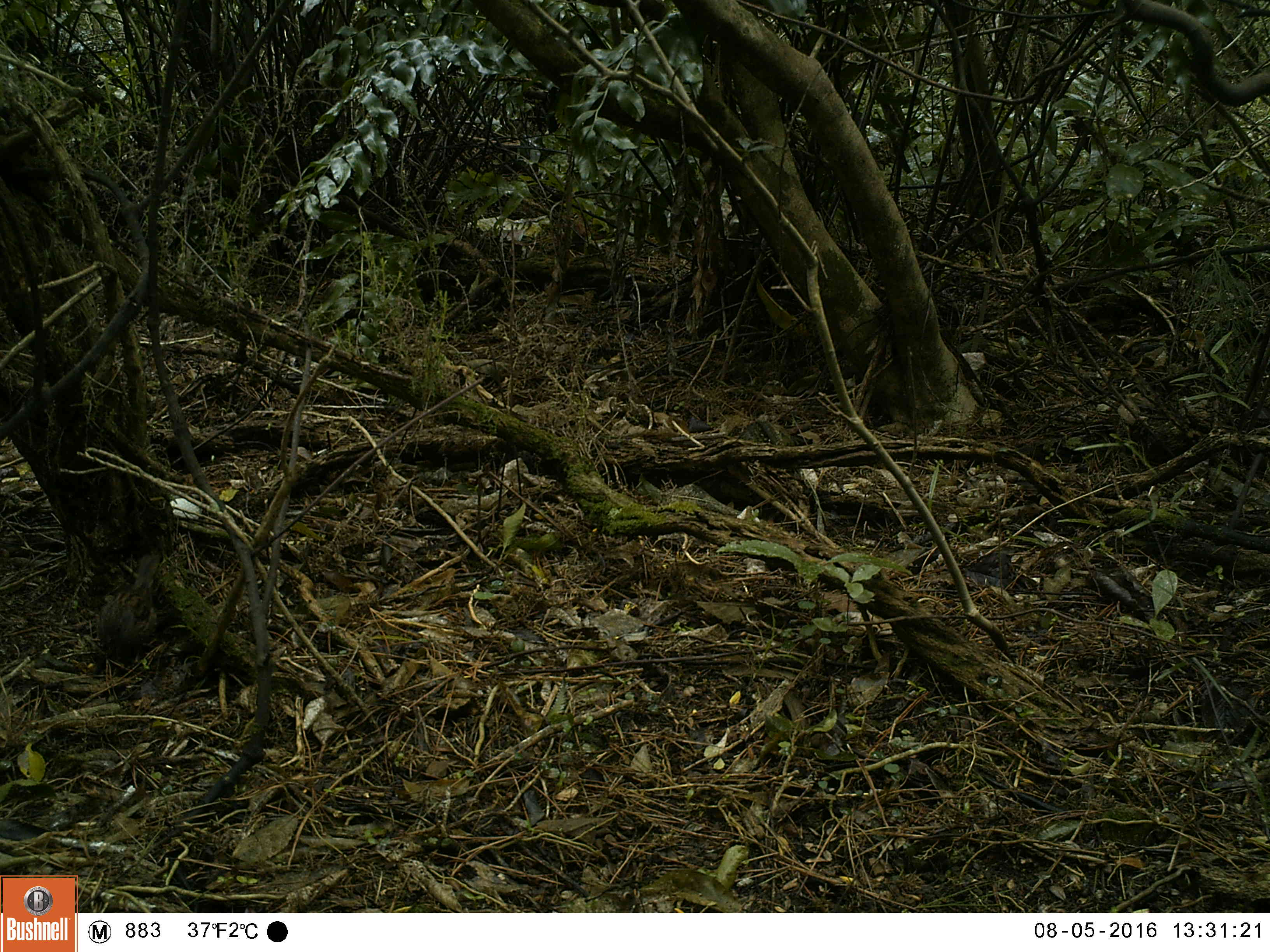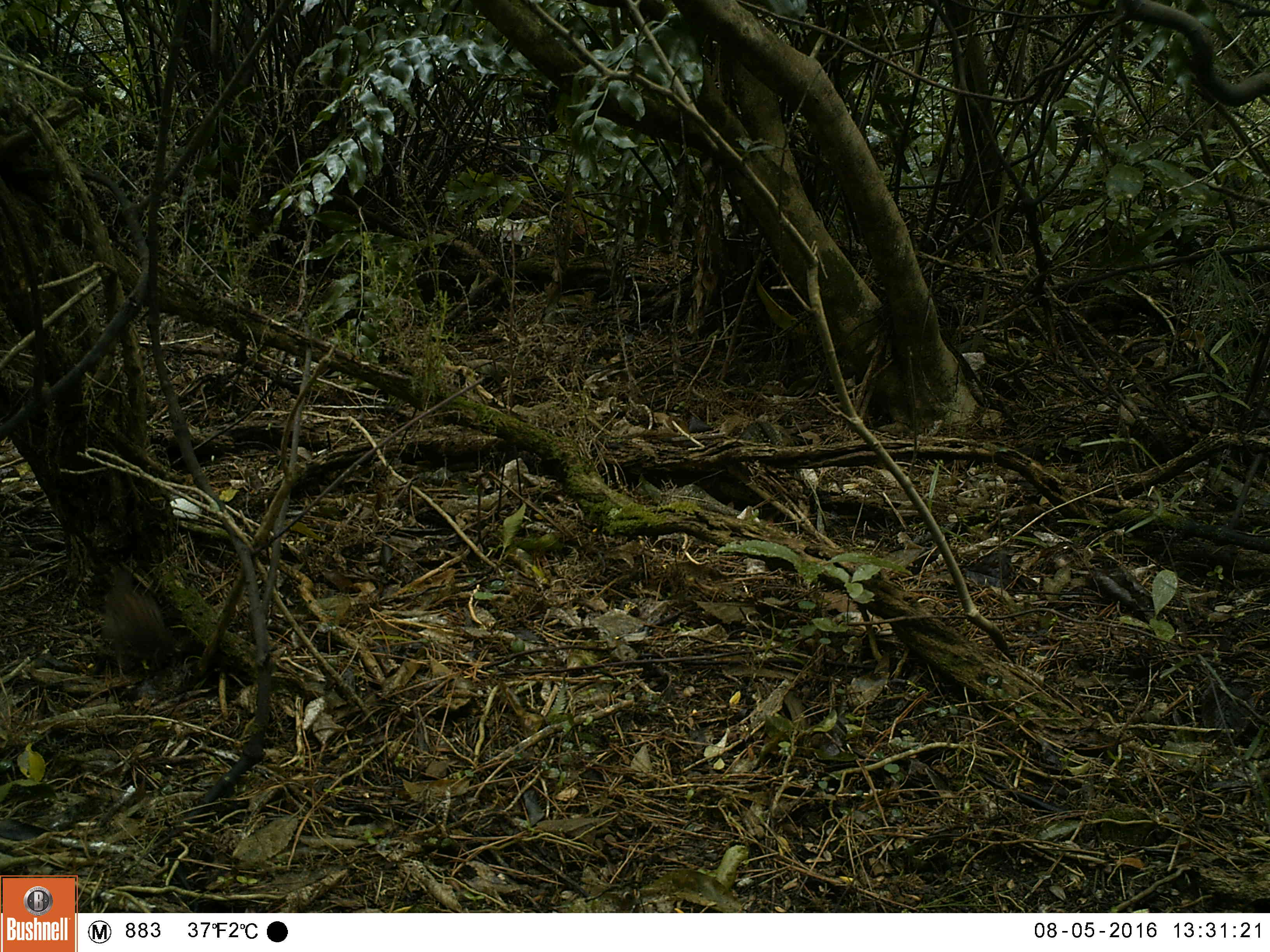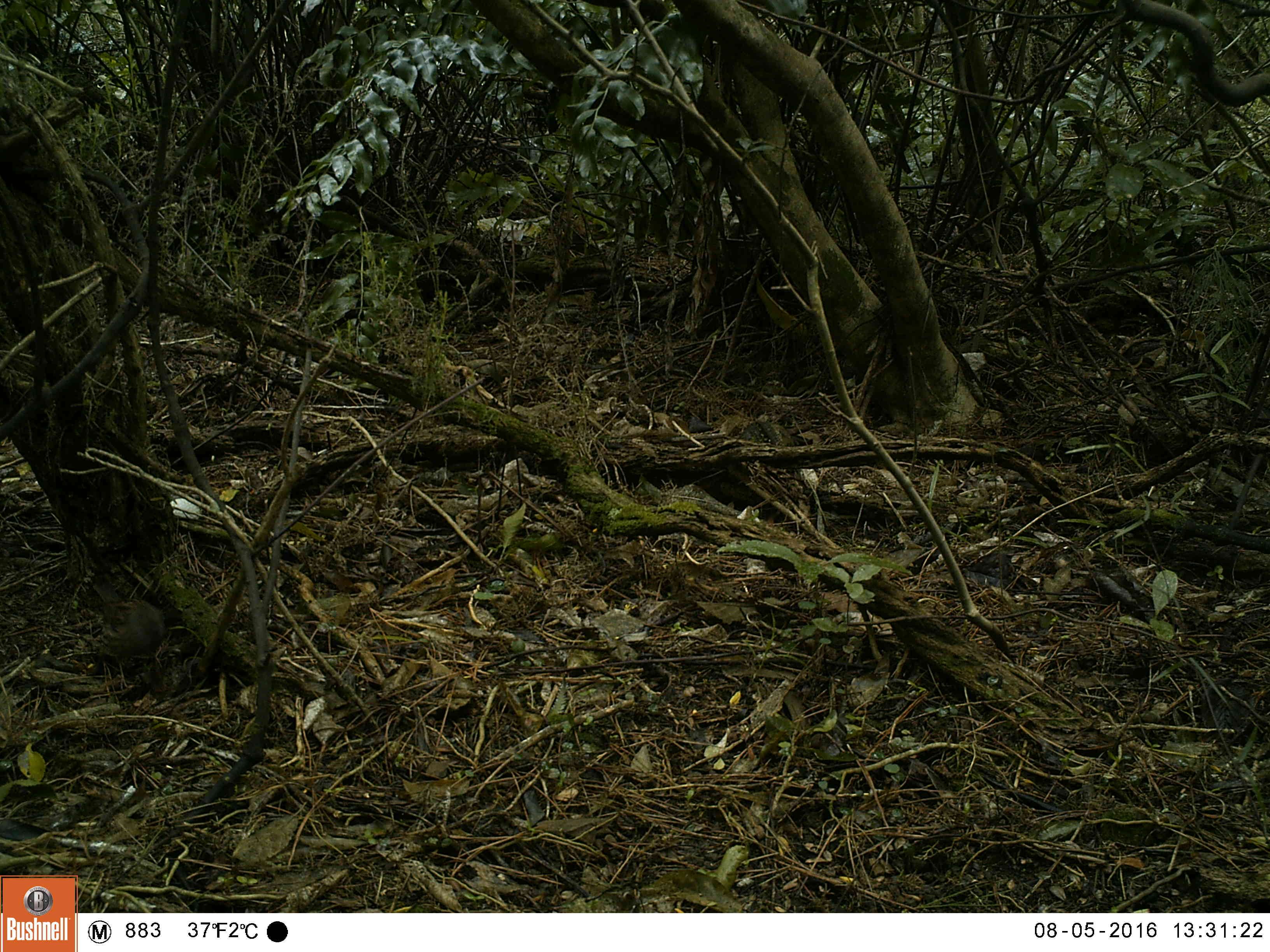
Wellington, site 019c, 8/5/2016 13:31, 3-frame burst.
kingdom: Animalia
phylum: Chordata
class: Aves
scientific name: Aves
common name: bird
Bird (Aves).